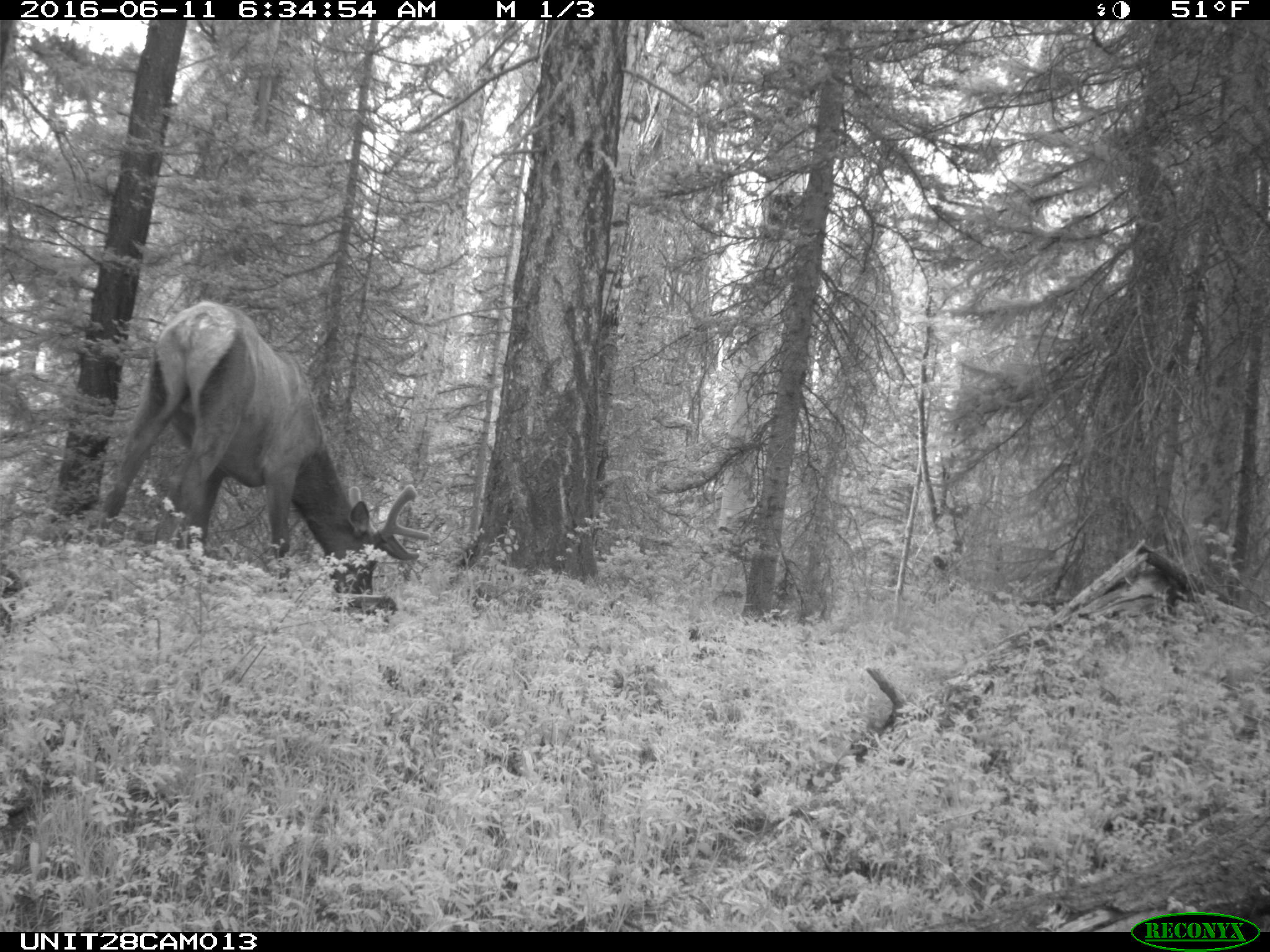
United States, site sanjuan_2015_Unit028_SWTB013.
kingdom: Animalia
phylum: Chordata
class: Mammalia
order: Artiodactyla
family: Cervidae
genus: Cervus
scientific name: Cervus elaphus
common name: red deer